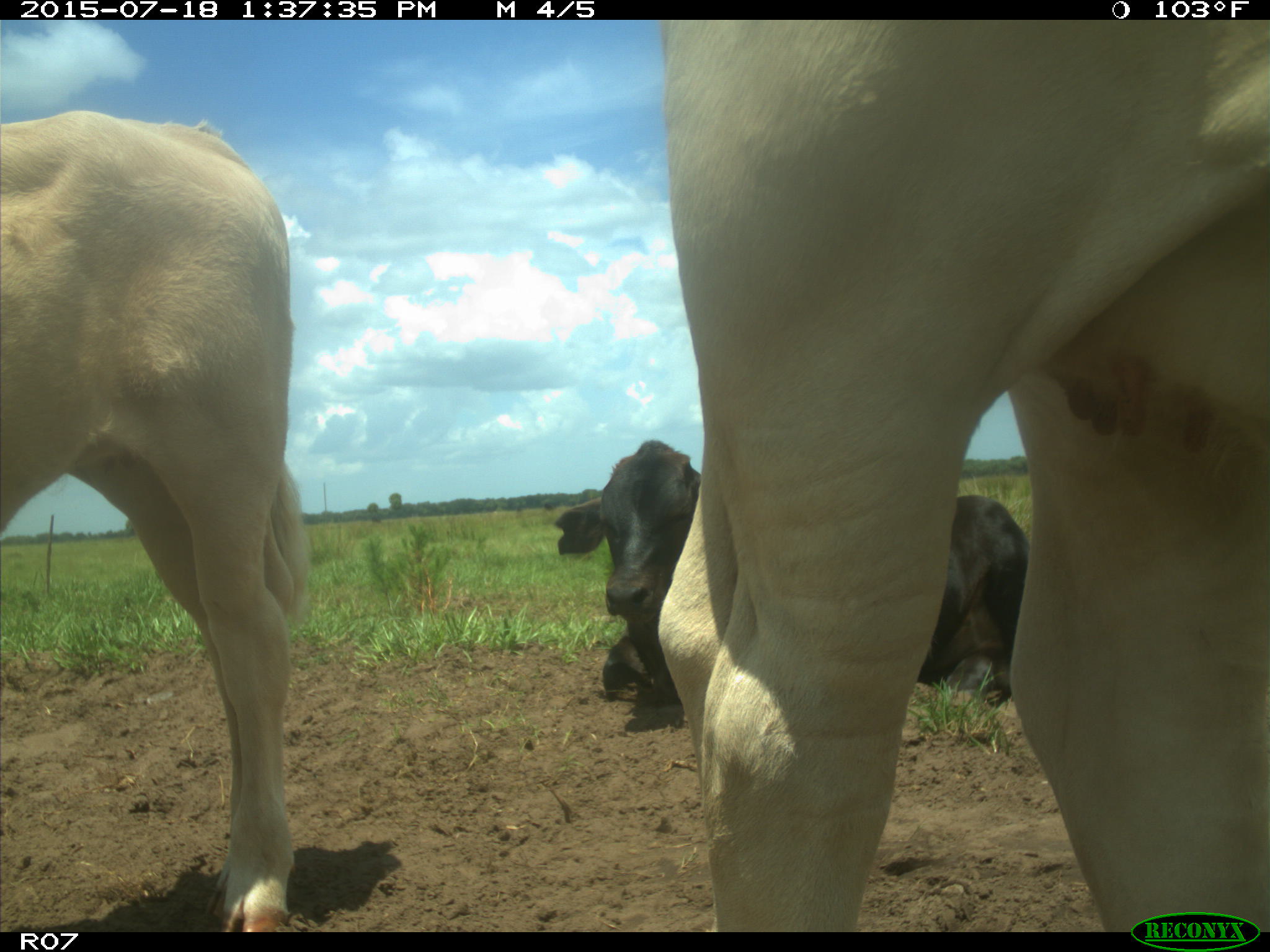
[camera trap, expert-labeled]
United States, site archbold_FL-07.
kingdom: Animalia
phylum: Chordata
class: Mammalia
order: Artiodactyla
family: Bovidae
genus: Bos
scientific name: Bos taurus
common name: domestic cow